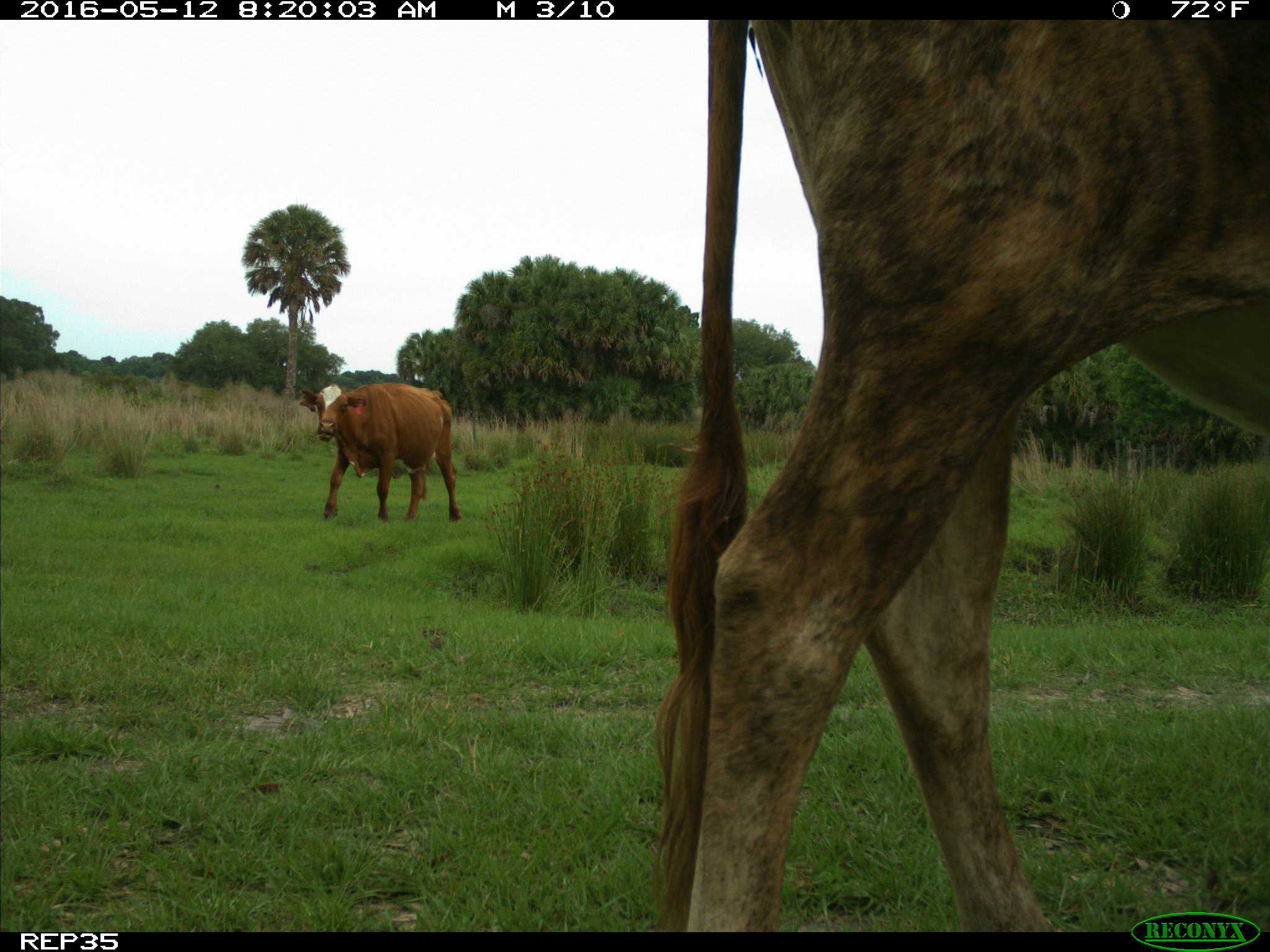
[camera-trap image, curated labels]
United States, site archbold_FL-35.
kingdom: Animalia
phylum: Chordata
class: Mammalia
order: Artiodactyla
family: Bovidae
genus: Bos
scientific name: Bos taurus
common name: domestic cow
Bos taurus (domestic cow).